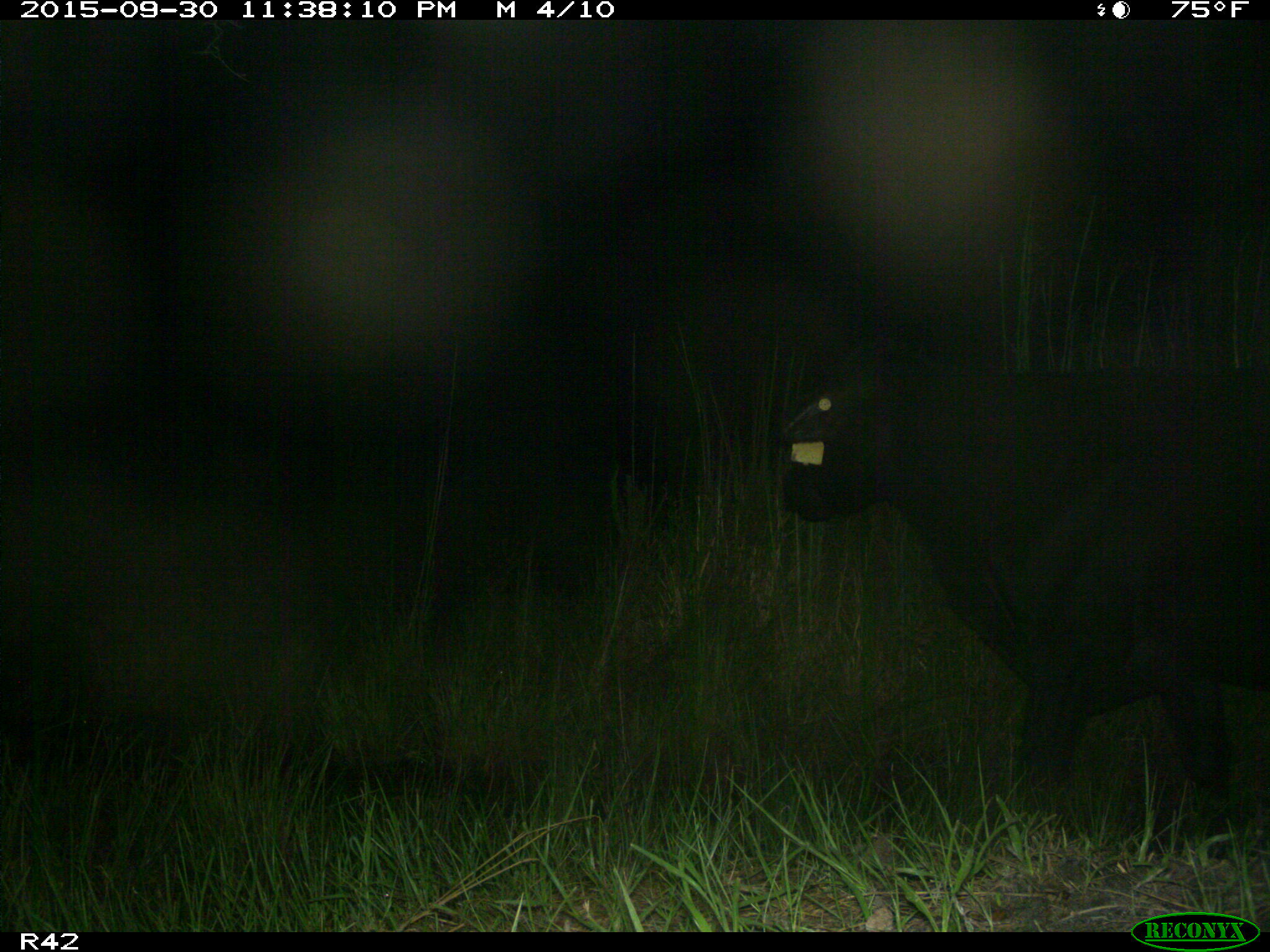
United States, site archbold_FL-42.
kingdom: Animalia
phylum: Chordata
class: Mammalia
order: Artiodactyla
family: Bovidae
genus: Bos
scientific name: Bos taurus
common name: domestic cow